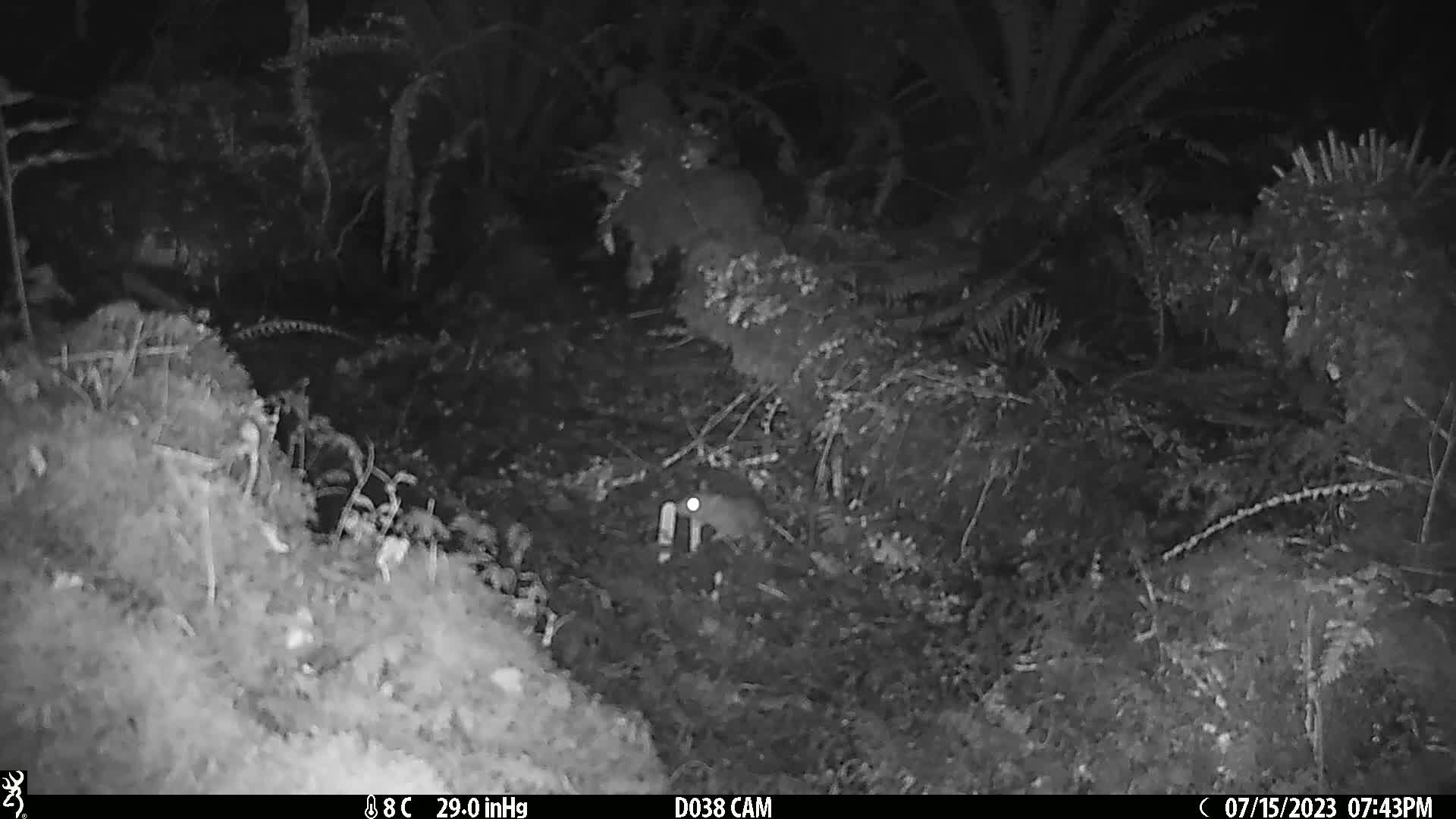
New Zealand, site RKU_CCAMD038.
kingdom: Animalia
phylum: Chordata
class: Mammalia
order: Rodentia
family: Muridae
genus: Rattus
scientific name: Rattus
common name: rat